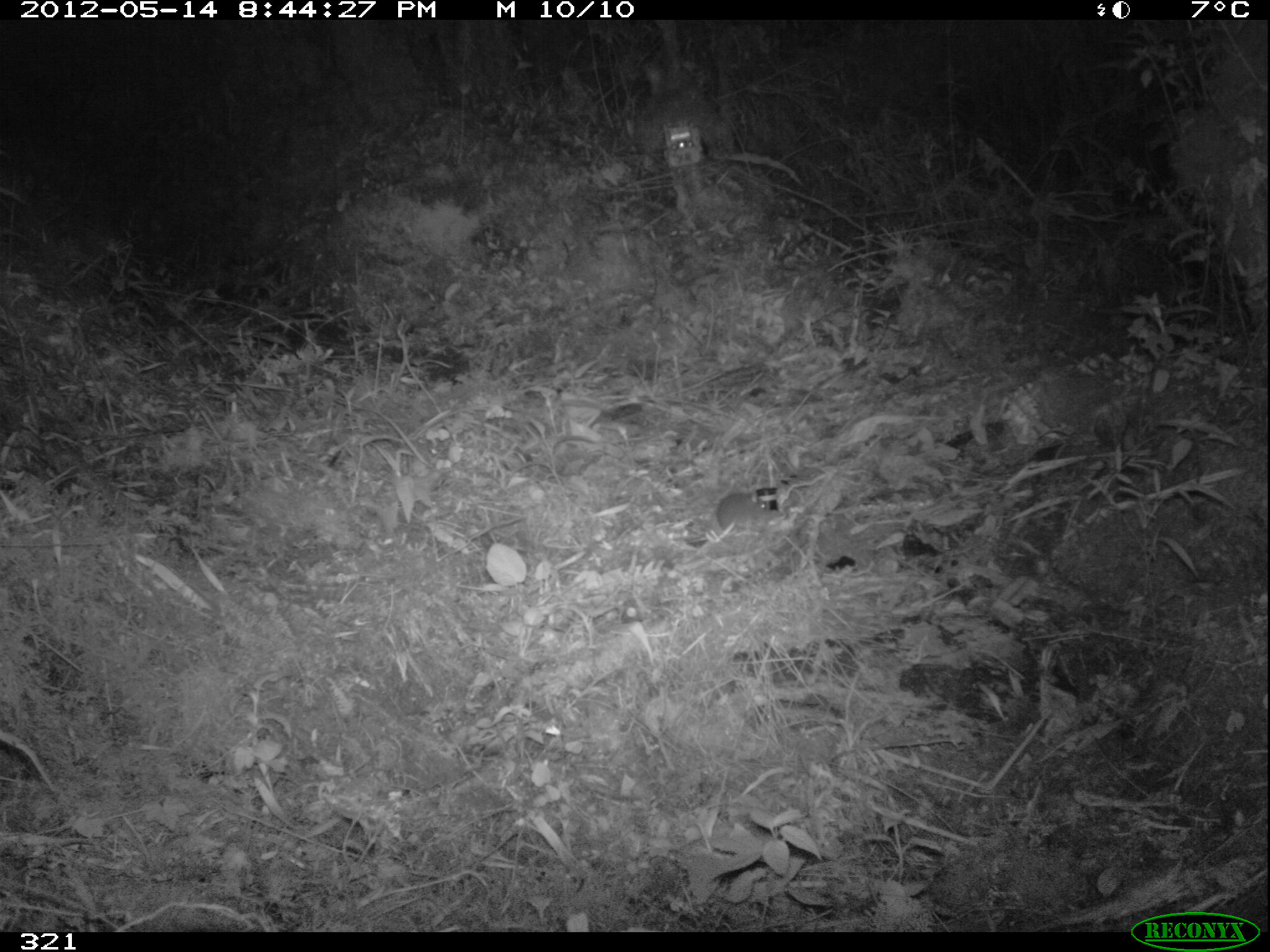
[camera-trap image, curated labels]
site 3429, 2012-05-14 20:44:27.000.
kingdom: Animalia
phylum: Chordata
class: Mammalia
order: Rodentia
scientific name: Rodentia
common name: rodents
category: unknown rodent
Unknown rodent (rodents) (Rodentia).